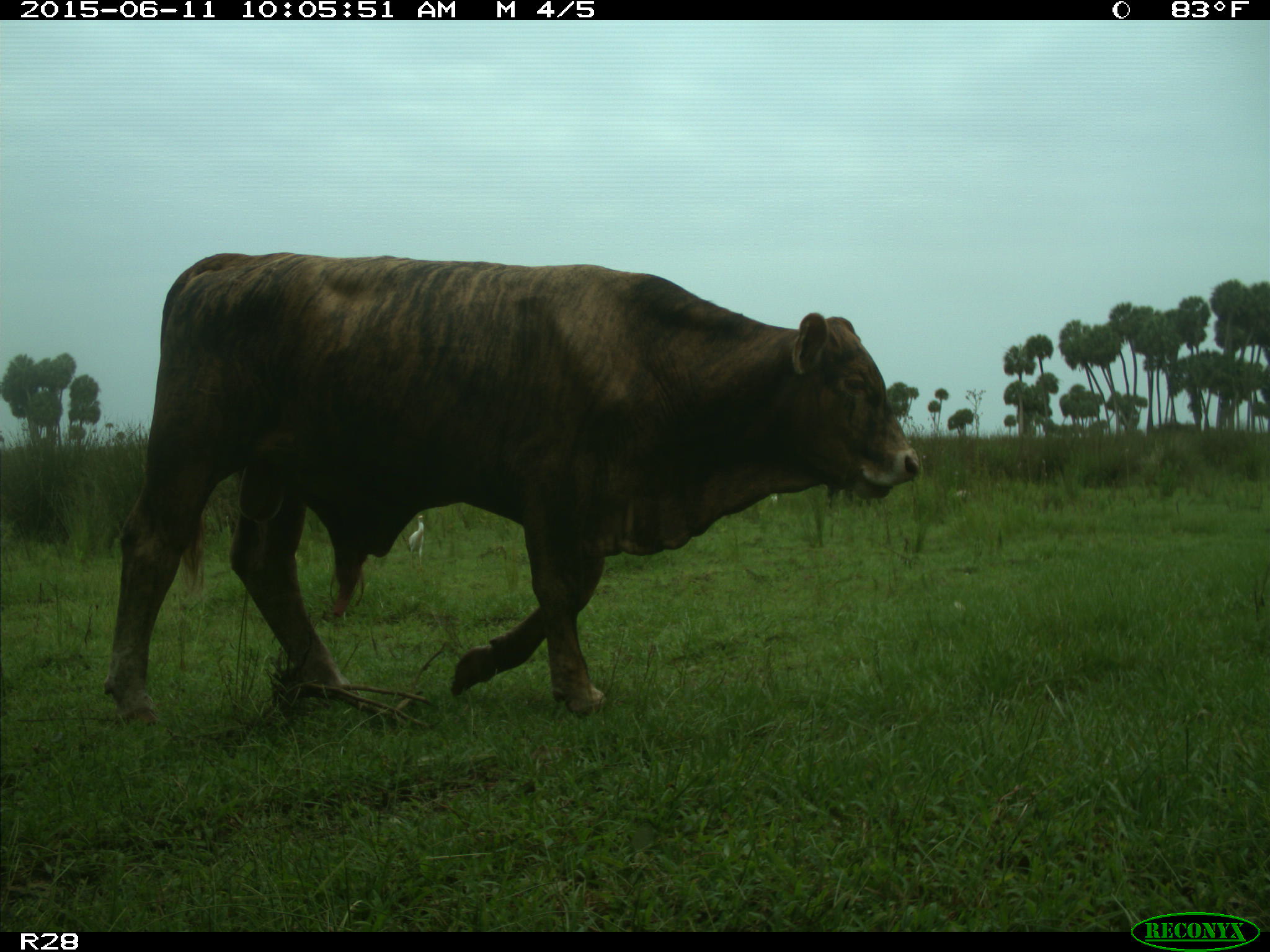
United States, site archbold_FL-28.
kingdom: Animalia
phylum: Chordata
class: Mammalia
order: Artiodactyla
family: Bovidae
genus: Bos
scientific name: Bos taurus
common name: domestic cow